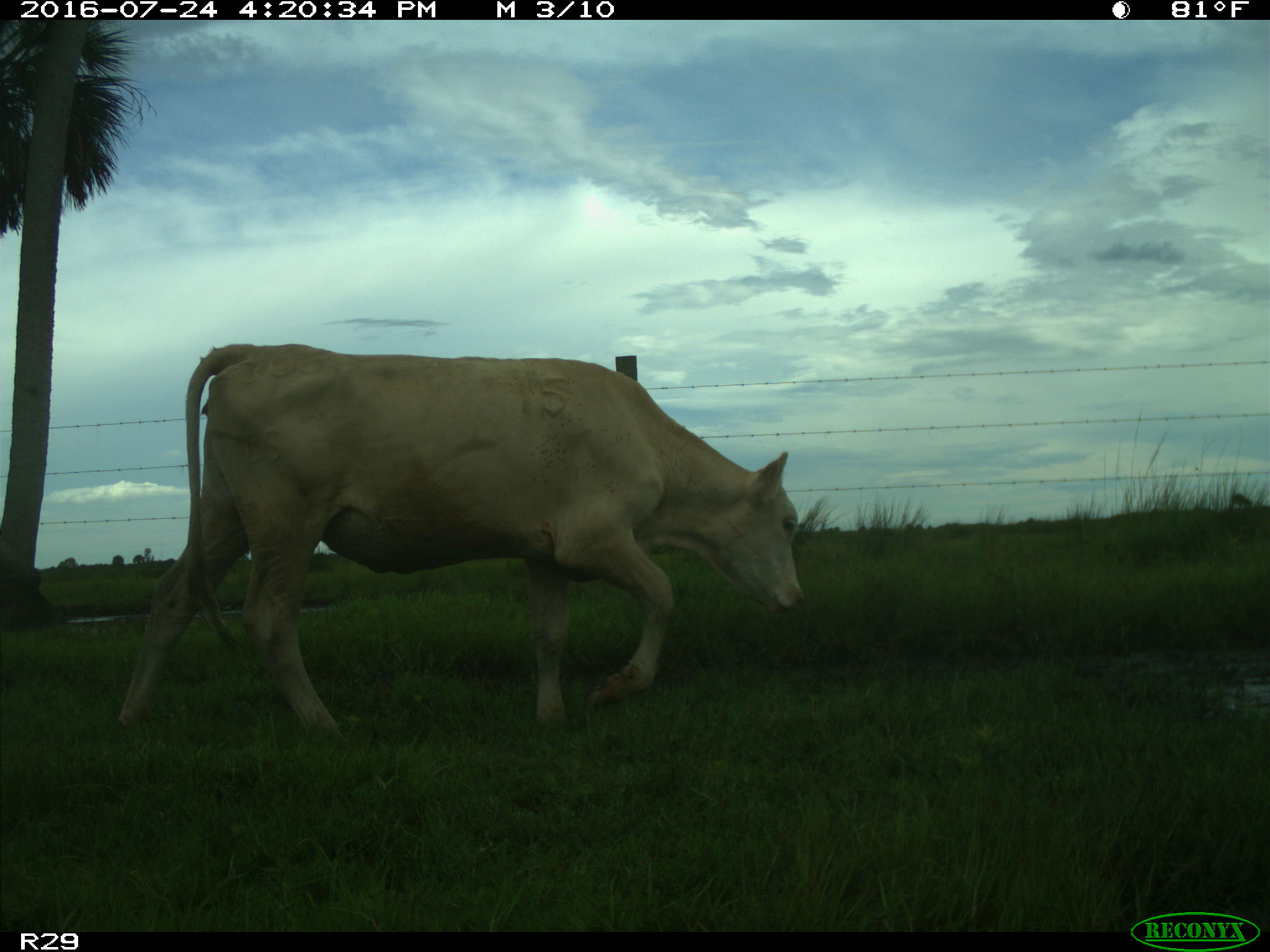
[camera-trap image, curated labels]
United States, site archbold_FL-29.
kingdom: Animalia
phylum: Chordata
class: Mammalia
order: Artiodactyla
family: Bovidae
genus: Bos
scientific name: Bos taurus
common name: domestic cow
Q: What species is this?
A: Bos taurus (domestic cow).